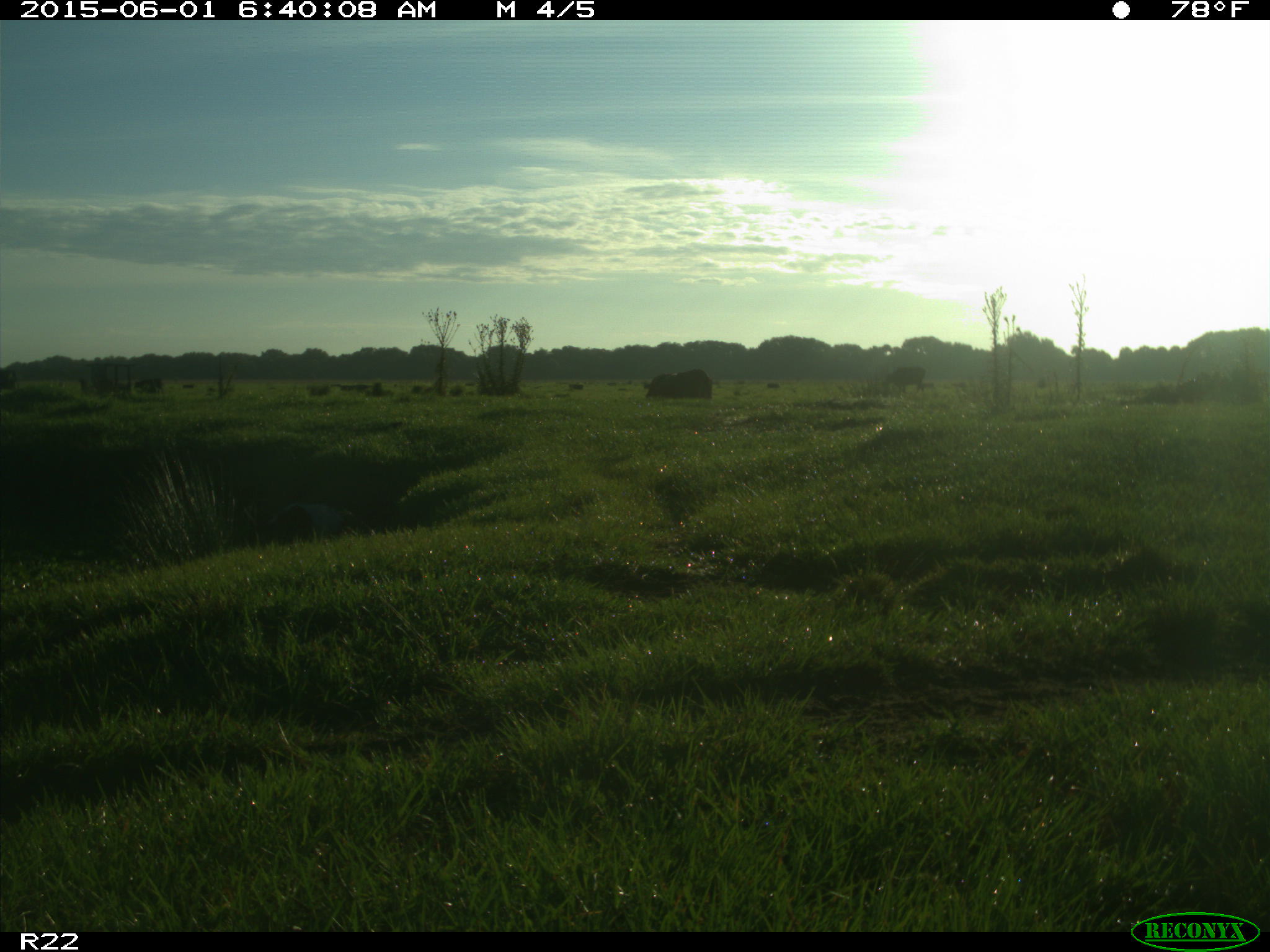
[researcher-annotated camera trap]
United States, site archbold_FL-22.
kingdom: Animalia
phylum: Chordata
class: Mammalia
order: Artiodactyla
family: Bovidae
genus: Bos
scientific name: Bos taurus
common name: domestic cow